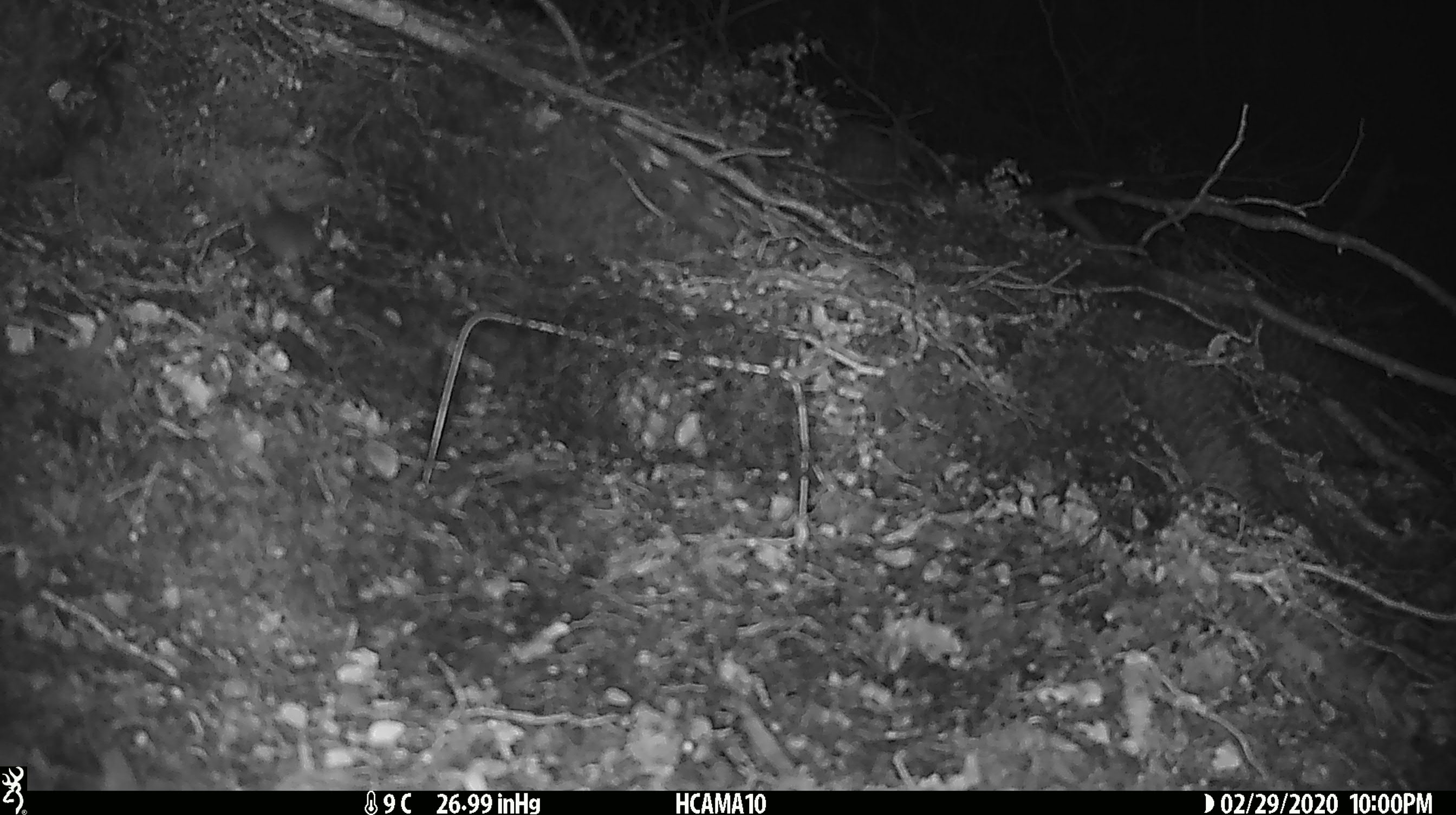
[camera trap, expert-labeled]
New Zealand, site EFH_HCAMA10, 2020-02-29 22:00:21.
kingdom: Animalia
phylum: Chordata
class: Mammalia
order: Rodentia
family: Muridae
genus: Mus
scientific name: Mus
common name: mouse